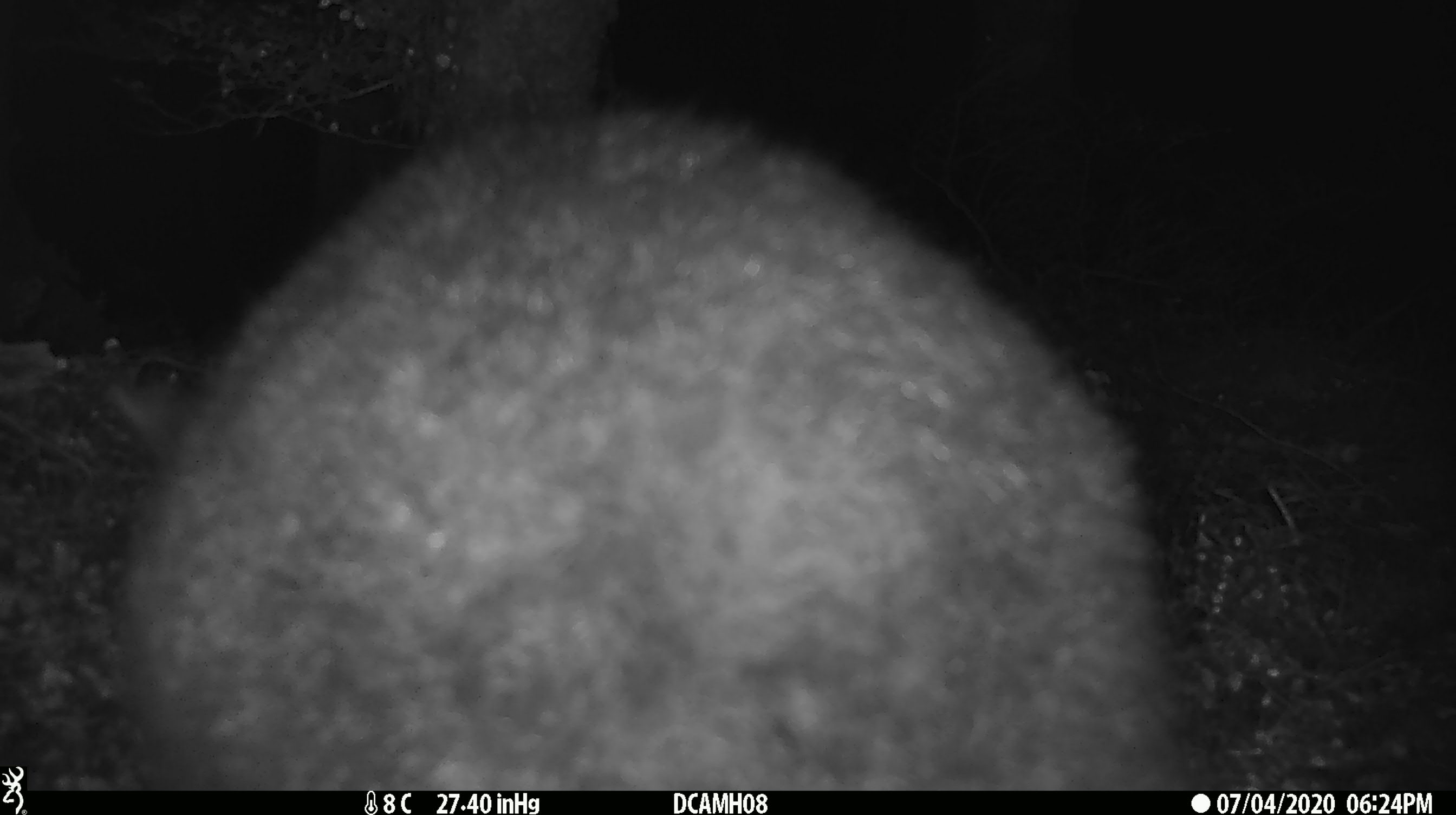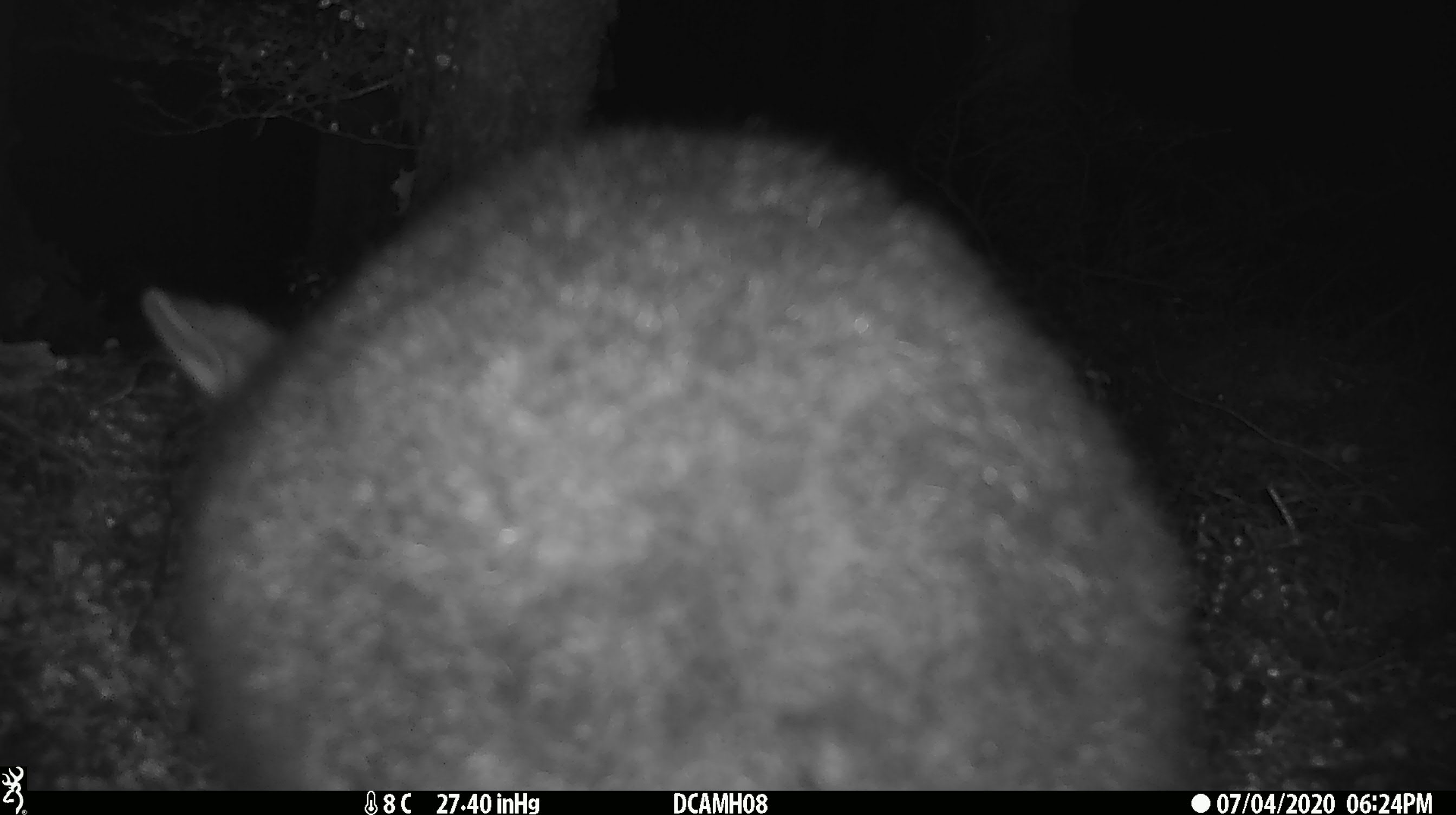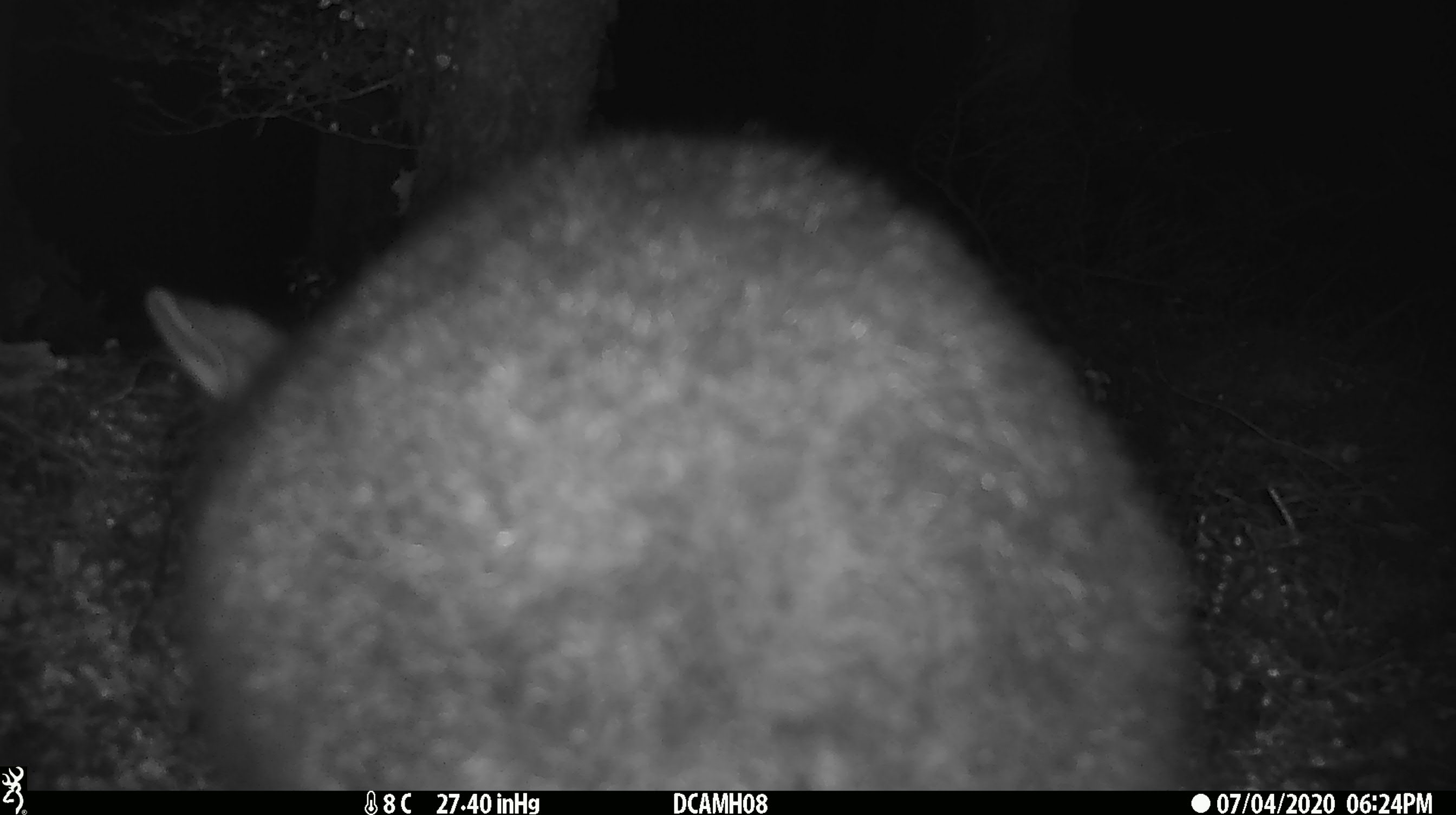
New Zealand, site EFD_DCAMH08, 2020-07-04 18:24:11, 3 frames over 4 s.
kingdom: Animalia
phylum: Chordata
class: Mammalia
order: Diprotodontia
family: Phalangeridae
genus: Trichosurus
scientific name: Trichosurus vulpecula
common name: common brushtail possum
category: possum